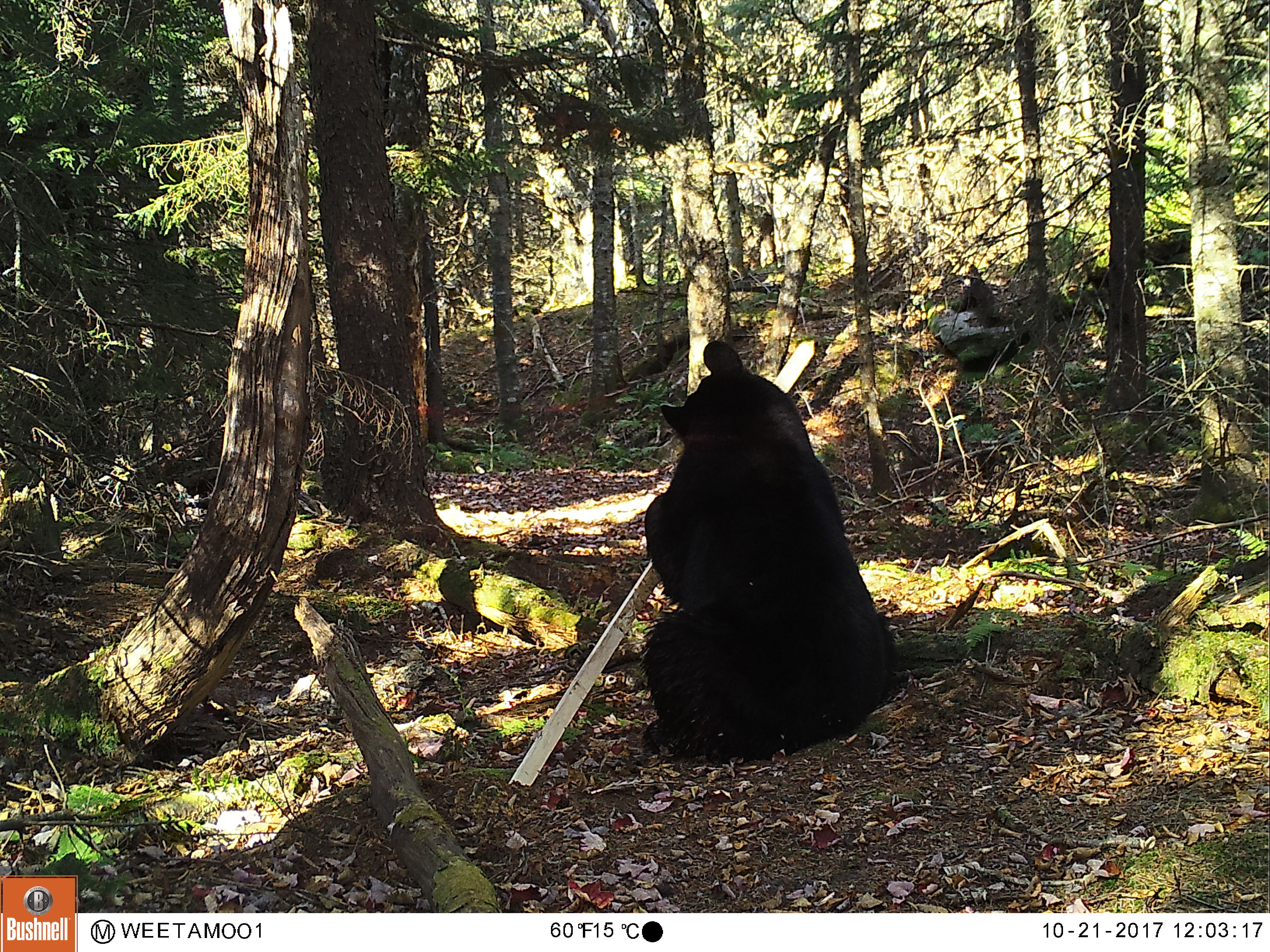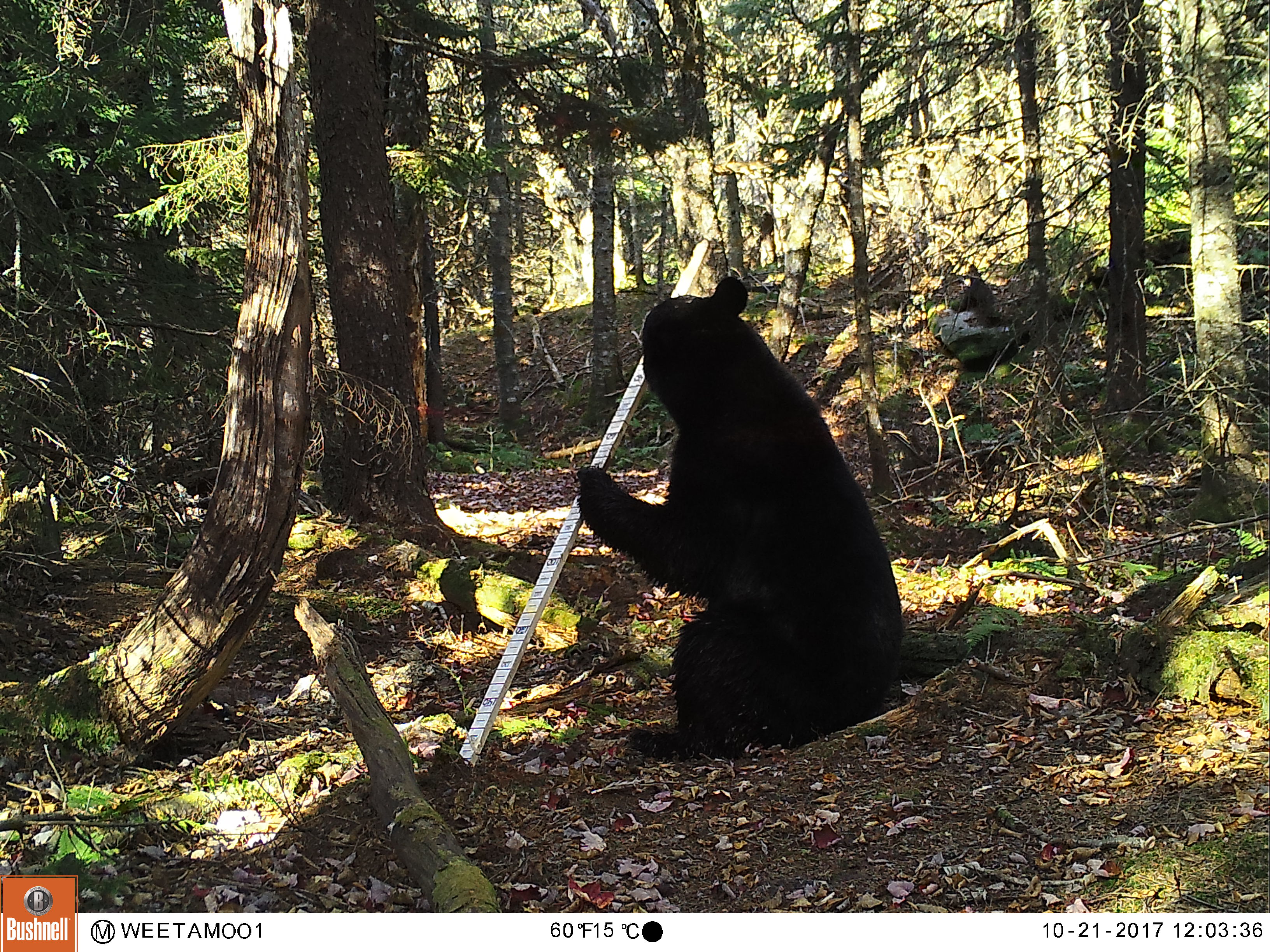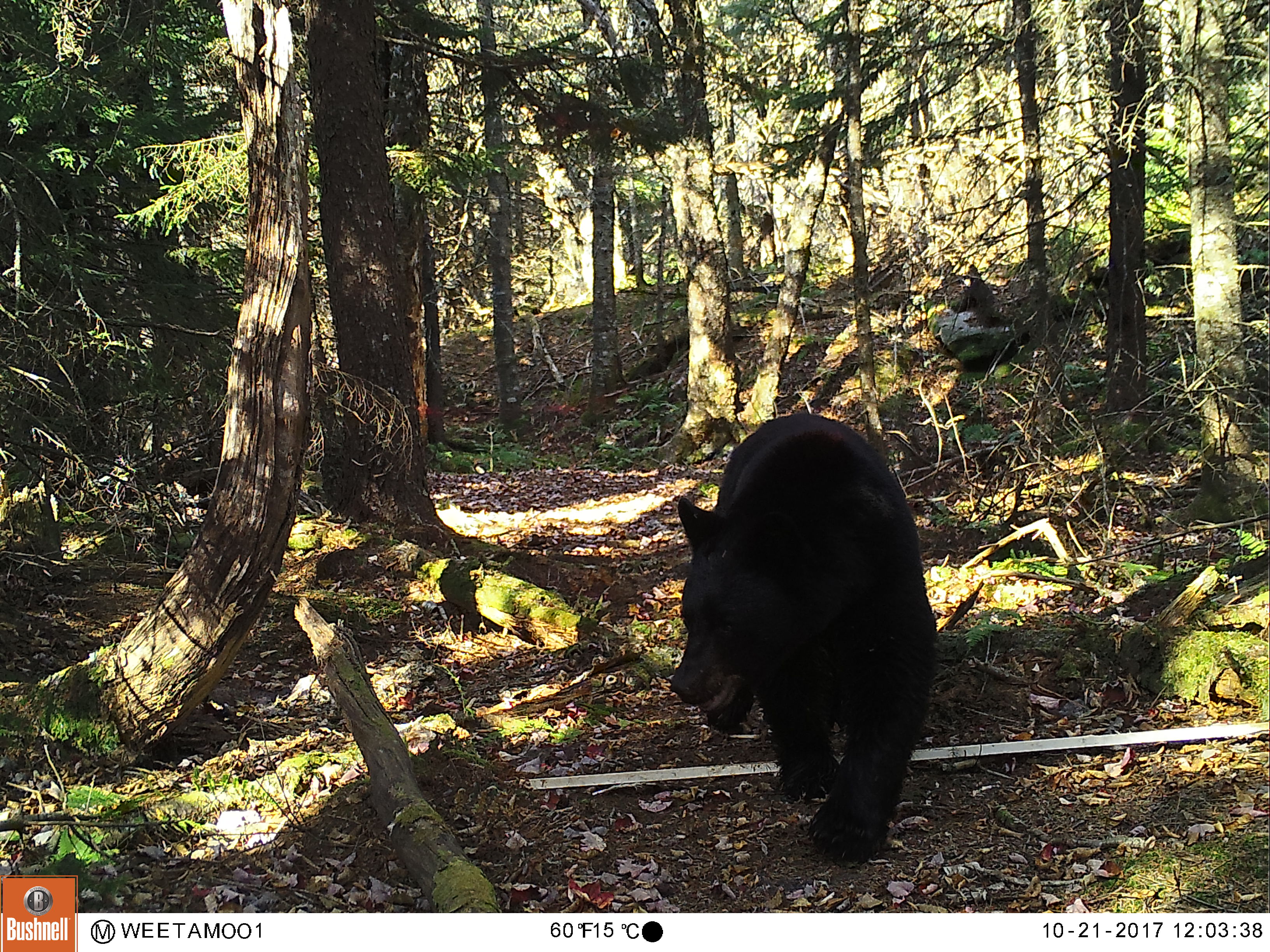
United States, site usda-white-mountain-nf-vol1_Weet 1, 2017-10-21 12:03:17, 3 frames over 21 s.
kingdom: Animalia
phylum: Chordata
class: Mammalia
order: Carnivora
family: Ursidae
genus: Ursus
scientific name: Ursus americanus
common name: black bear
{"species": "black bear (Ursus americanus)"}